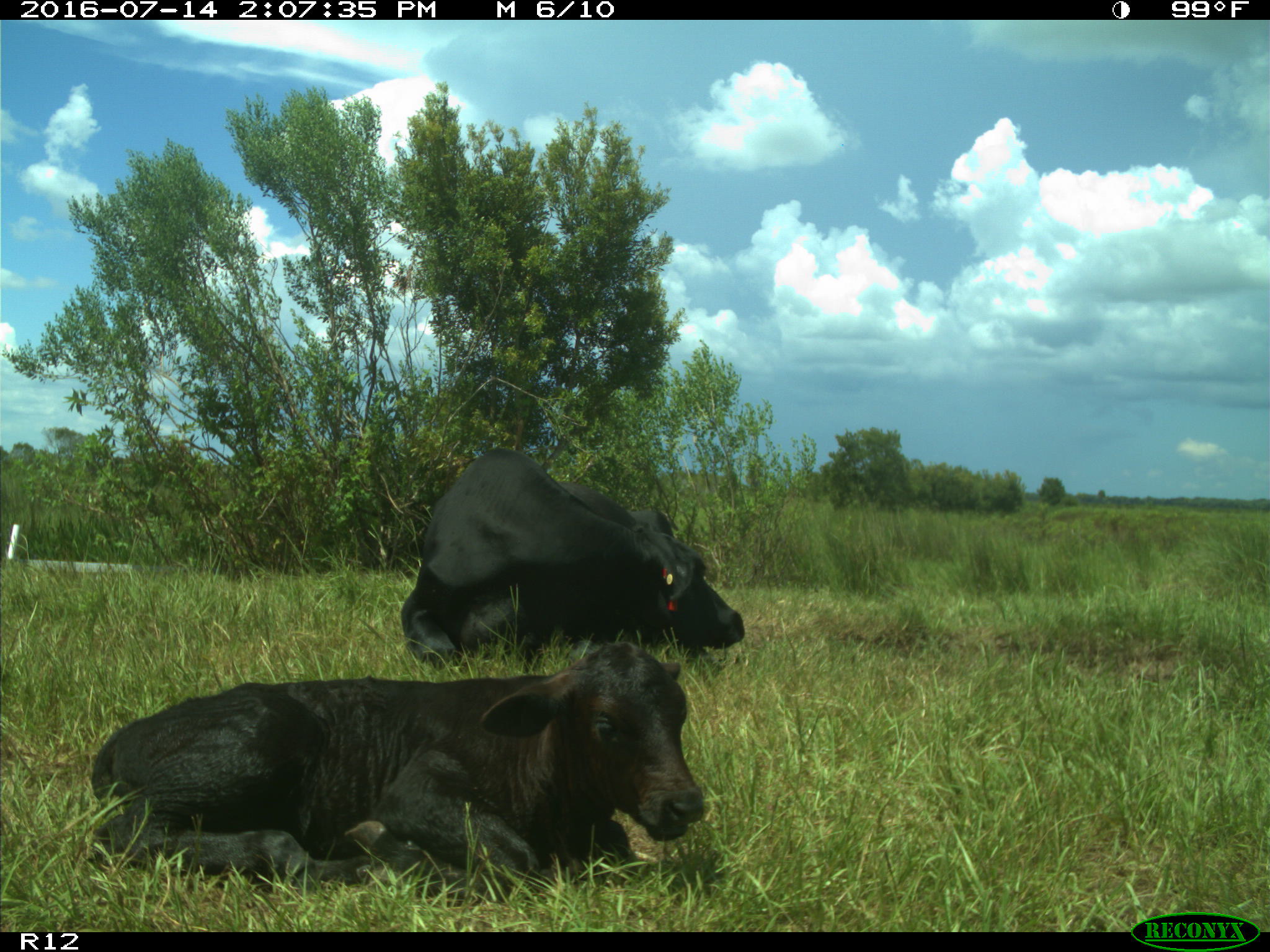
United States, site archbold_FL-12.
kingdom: Animalia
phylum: Chordata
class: Mammalia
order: Artiodactyla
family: Bovidae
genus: Bos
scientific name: Bos taurus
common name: domestic cow